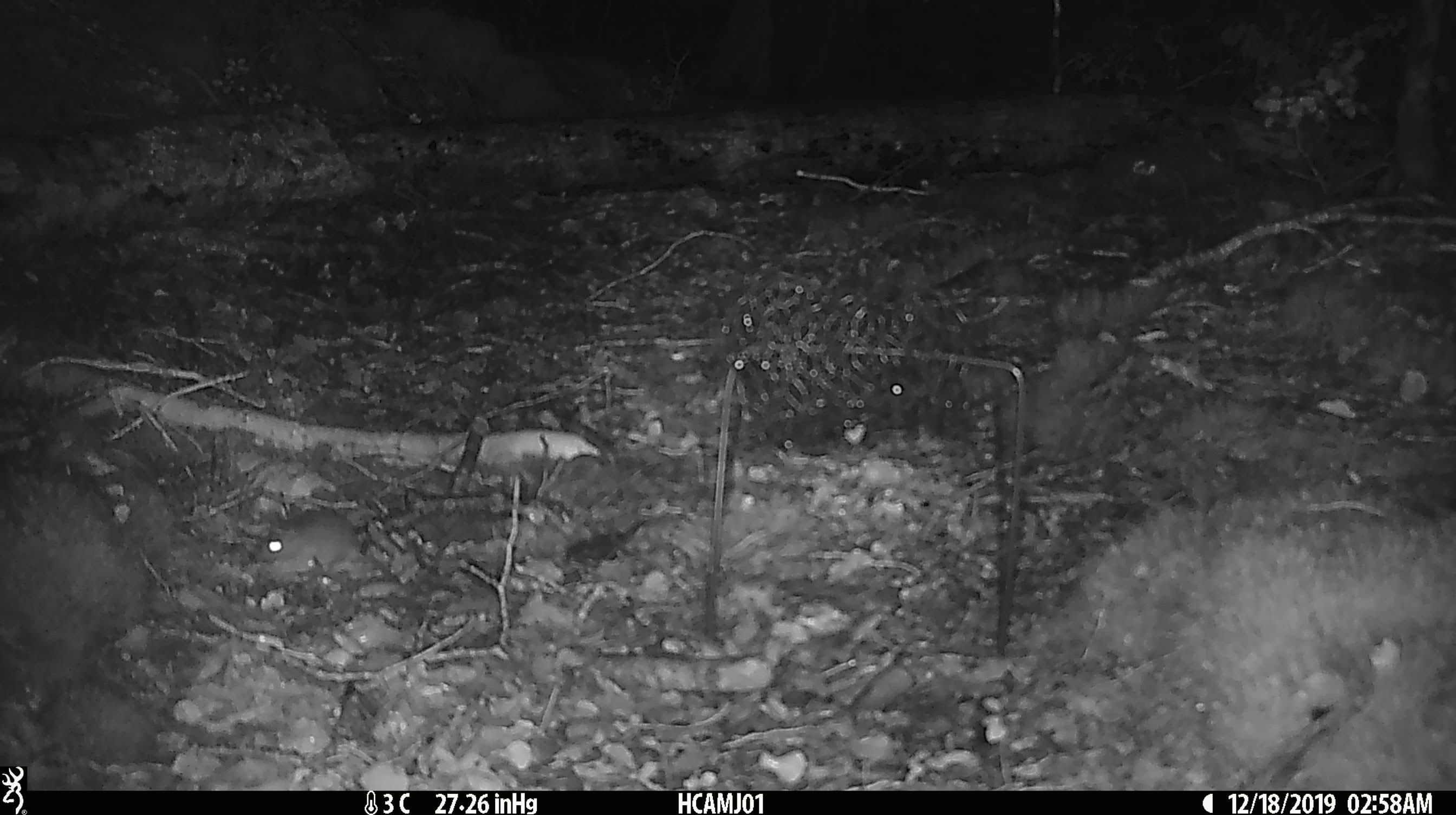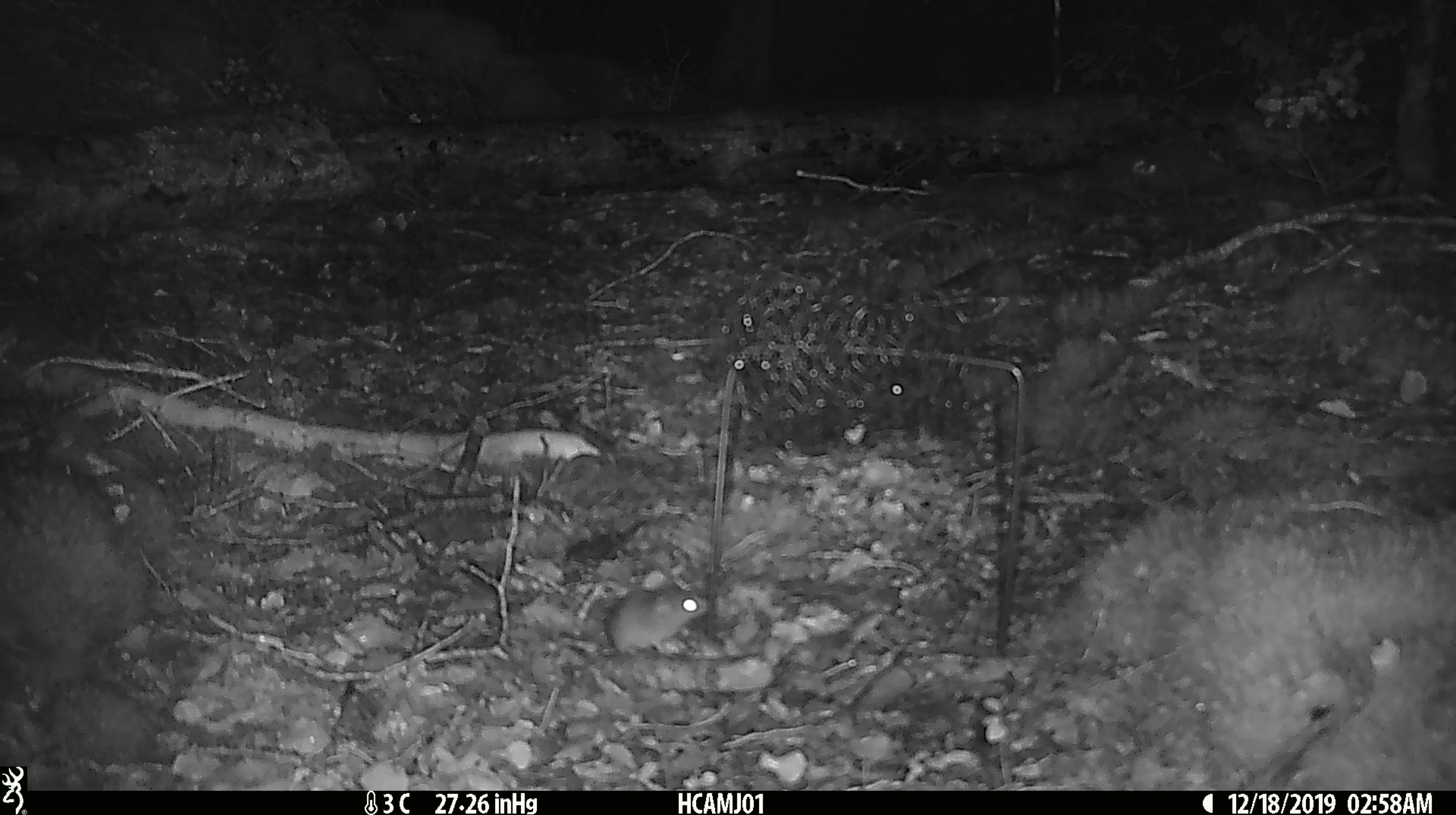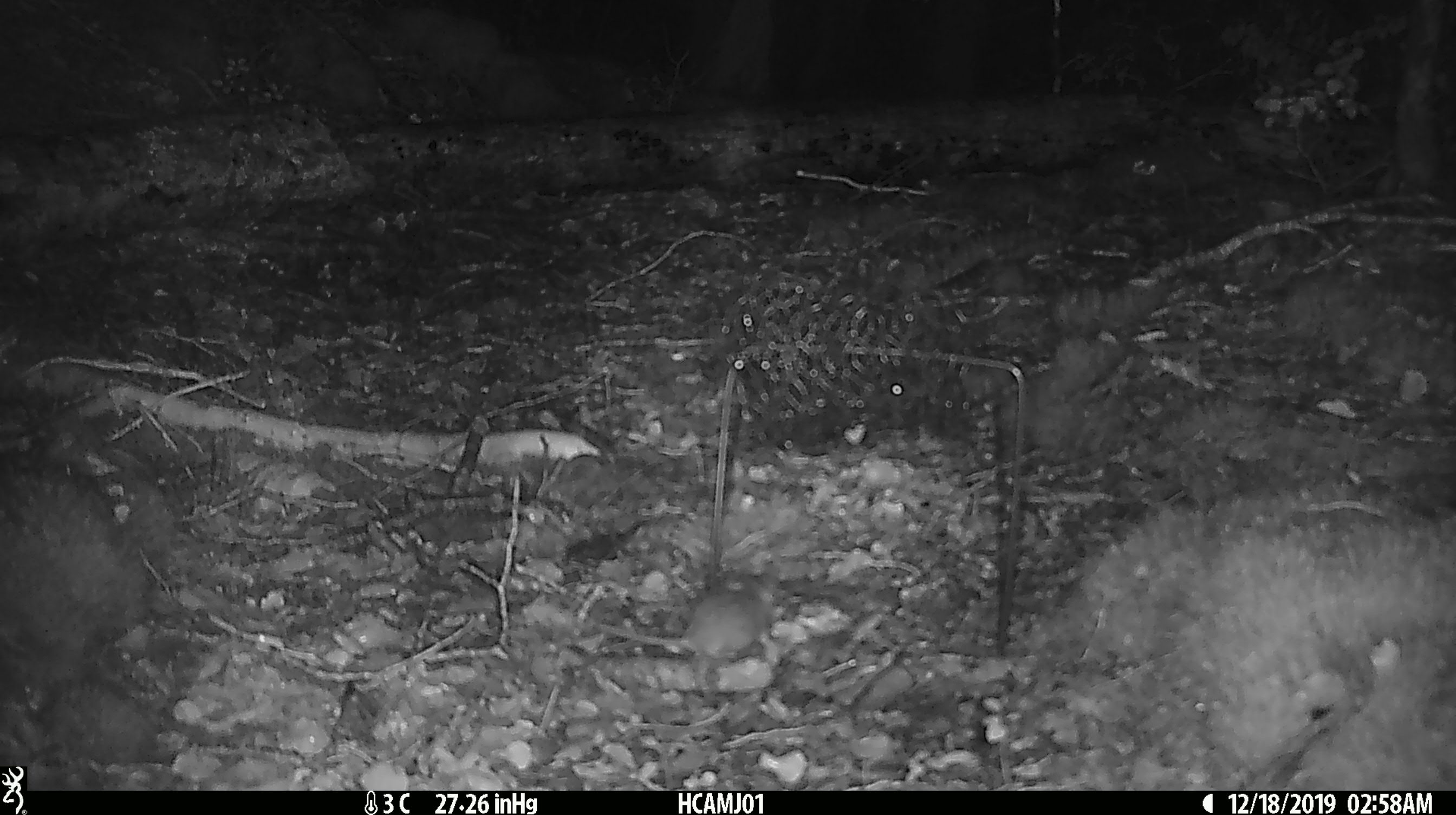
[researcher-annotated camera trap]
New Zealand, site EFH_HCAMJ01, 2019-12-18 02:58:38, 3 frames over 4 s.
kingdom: Animalia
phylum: Chordata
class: Mammalia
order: Rodentia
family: Muridae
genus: Mus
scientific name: Mus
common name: mouse